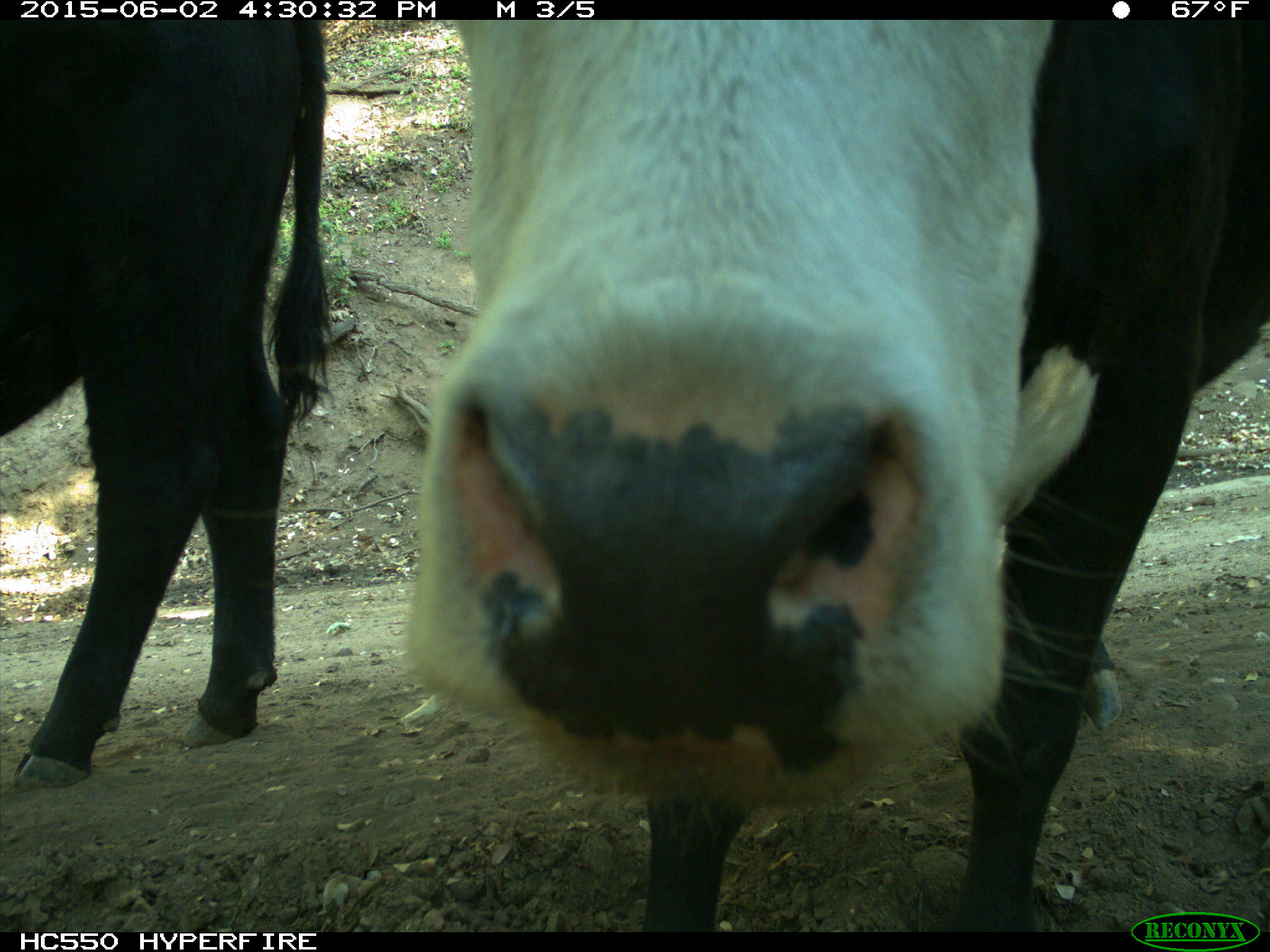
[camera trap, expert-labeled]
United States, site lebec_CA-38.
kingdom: Animalia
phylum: Chordata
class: Mammalia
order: Artiodactyla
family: Bovidae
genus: Bos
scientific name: Bos taurus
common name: domestic cow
Bos taurus (domestic cow).